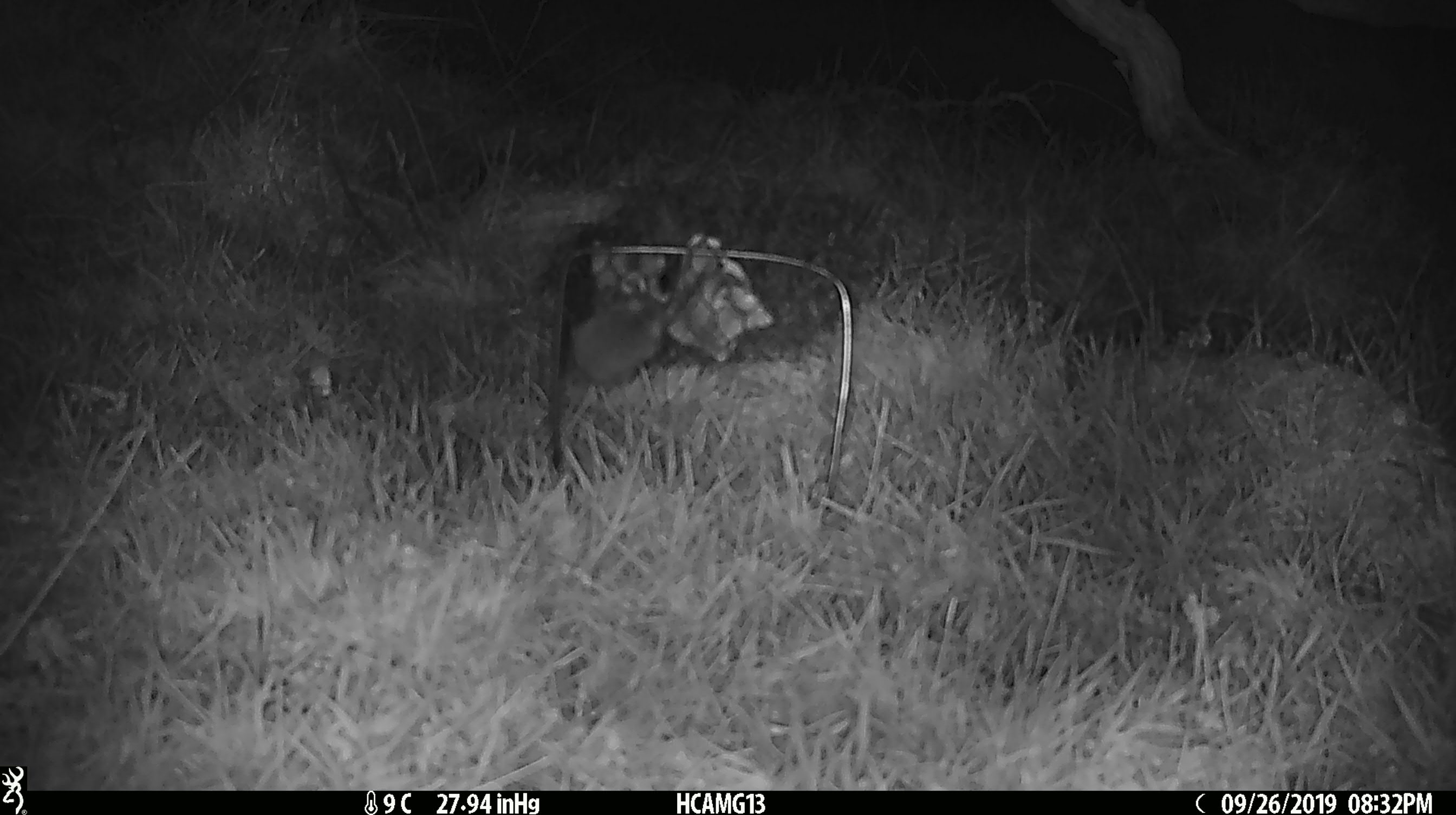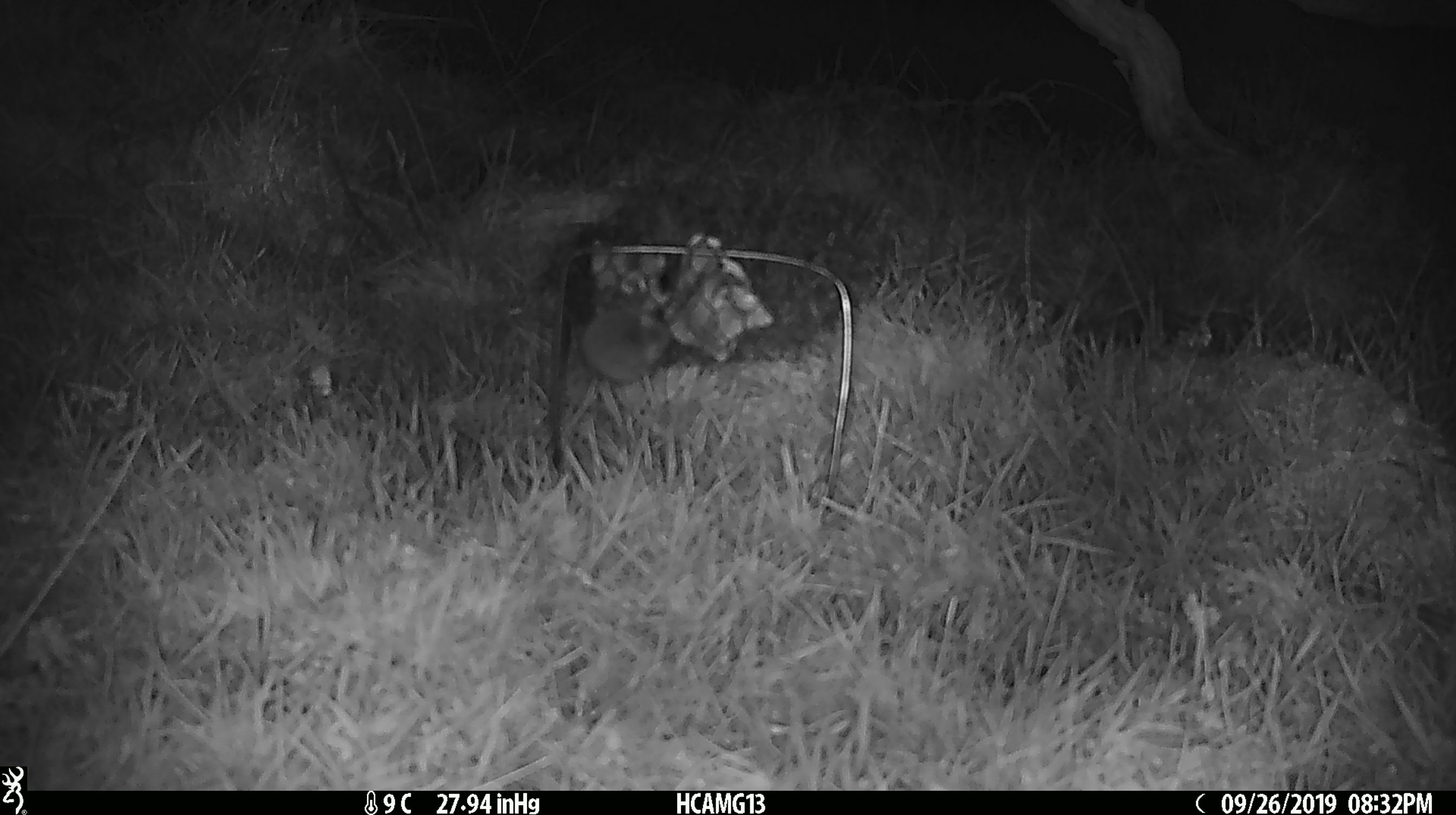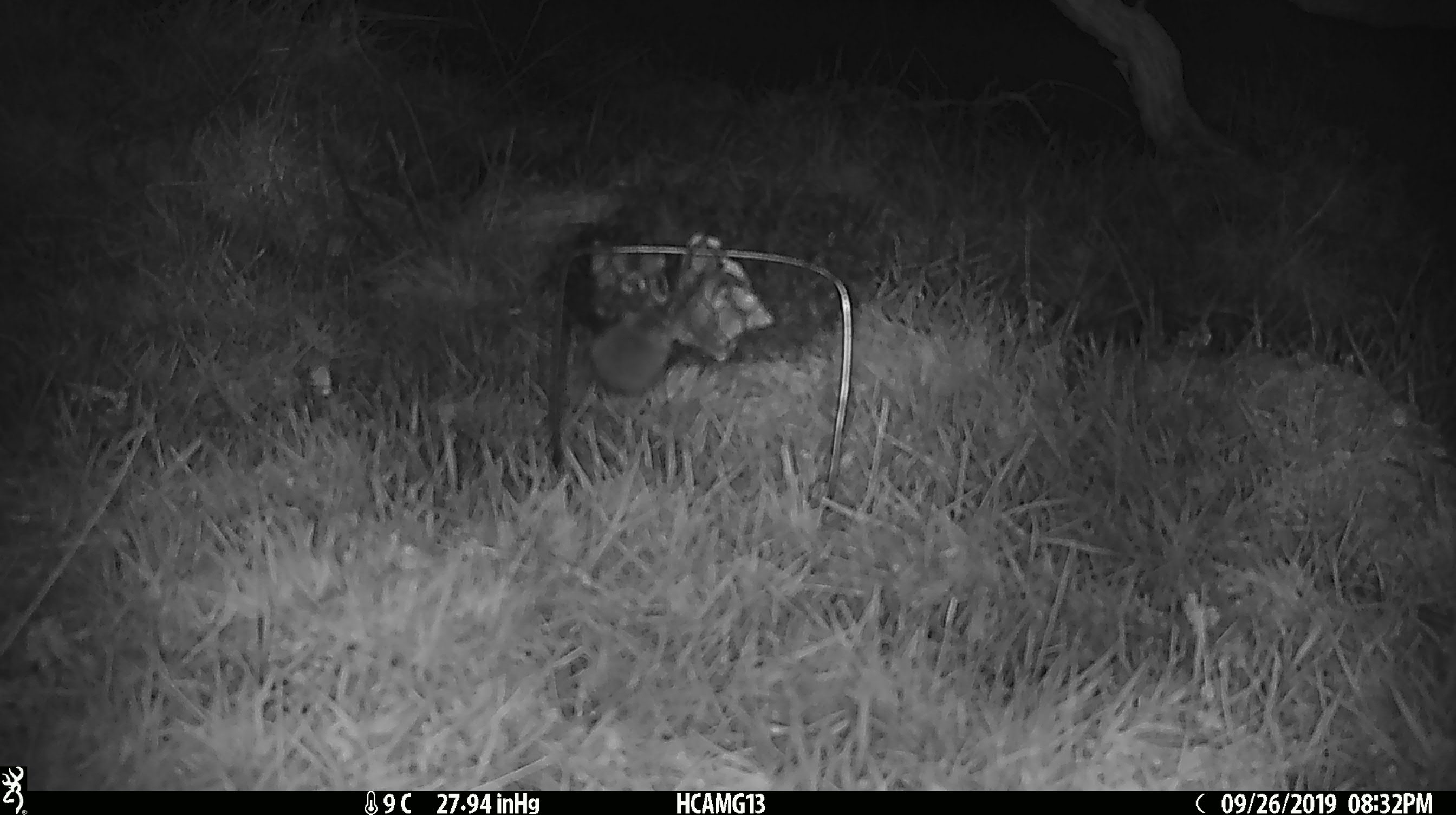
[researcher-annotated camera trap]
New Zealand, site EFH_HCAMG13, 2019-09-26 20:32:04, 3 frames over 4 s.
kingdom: Animalia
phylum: Chordata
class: Mammalia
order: Rodentia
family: Muridae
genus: Mus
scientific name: Mus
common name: mouse